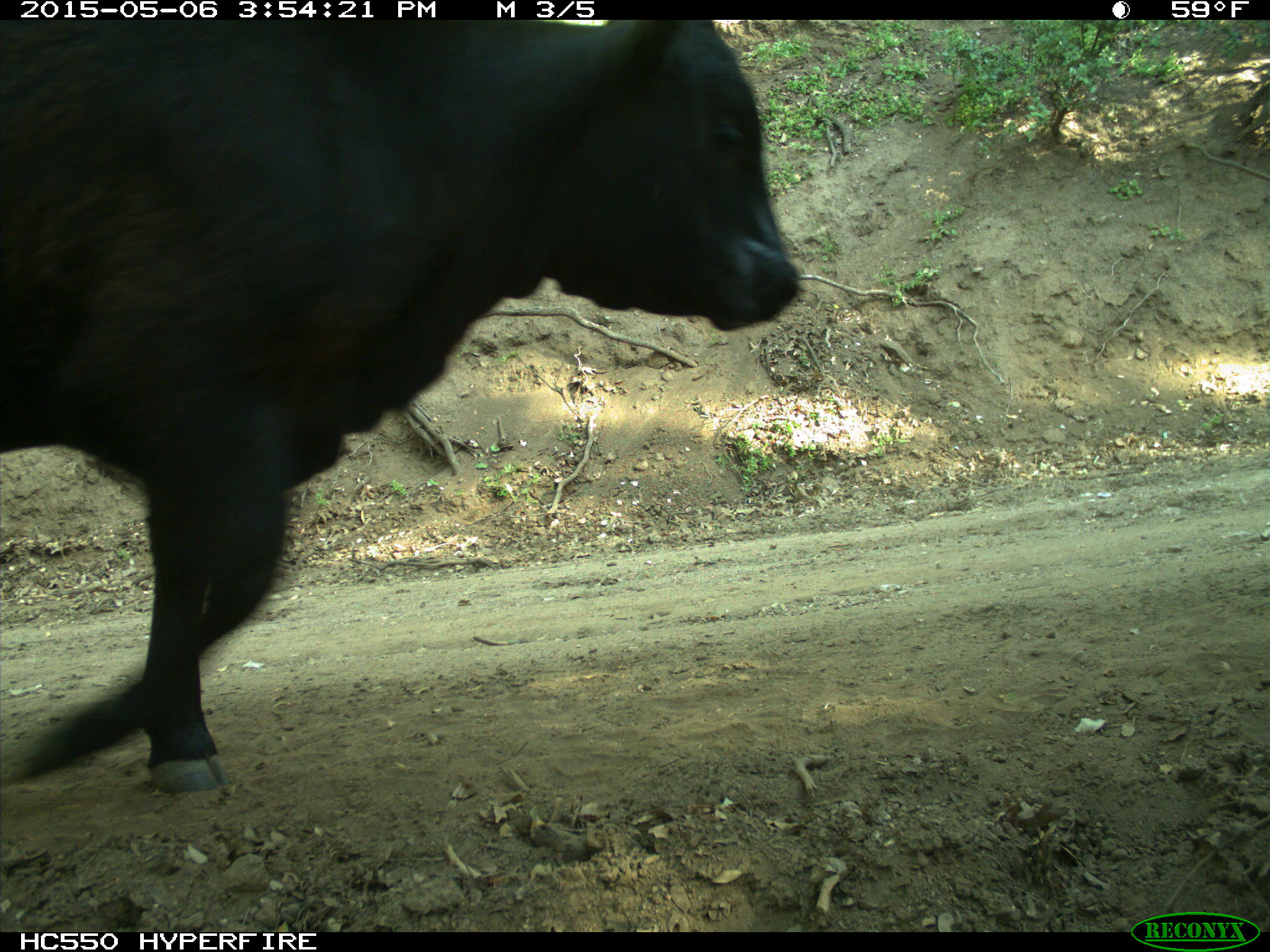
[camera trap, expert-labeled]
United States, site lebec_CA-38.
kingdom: Animalia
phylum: Chordata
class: Mammalia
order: Artiodactyla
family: Bovidae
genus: Bos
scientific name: Bos taurus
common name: domestic cow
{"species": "Bos taurus (domestic cow)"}